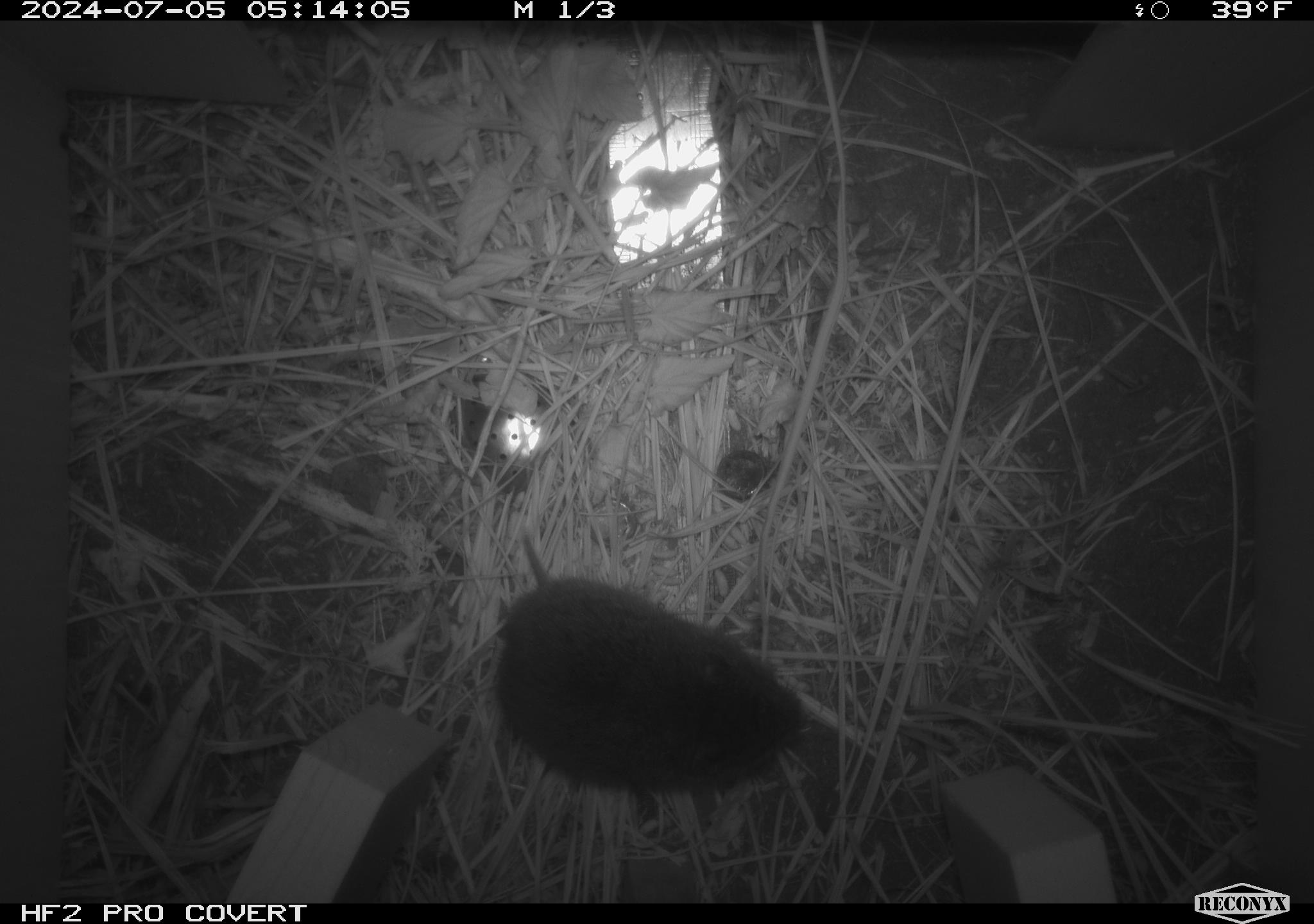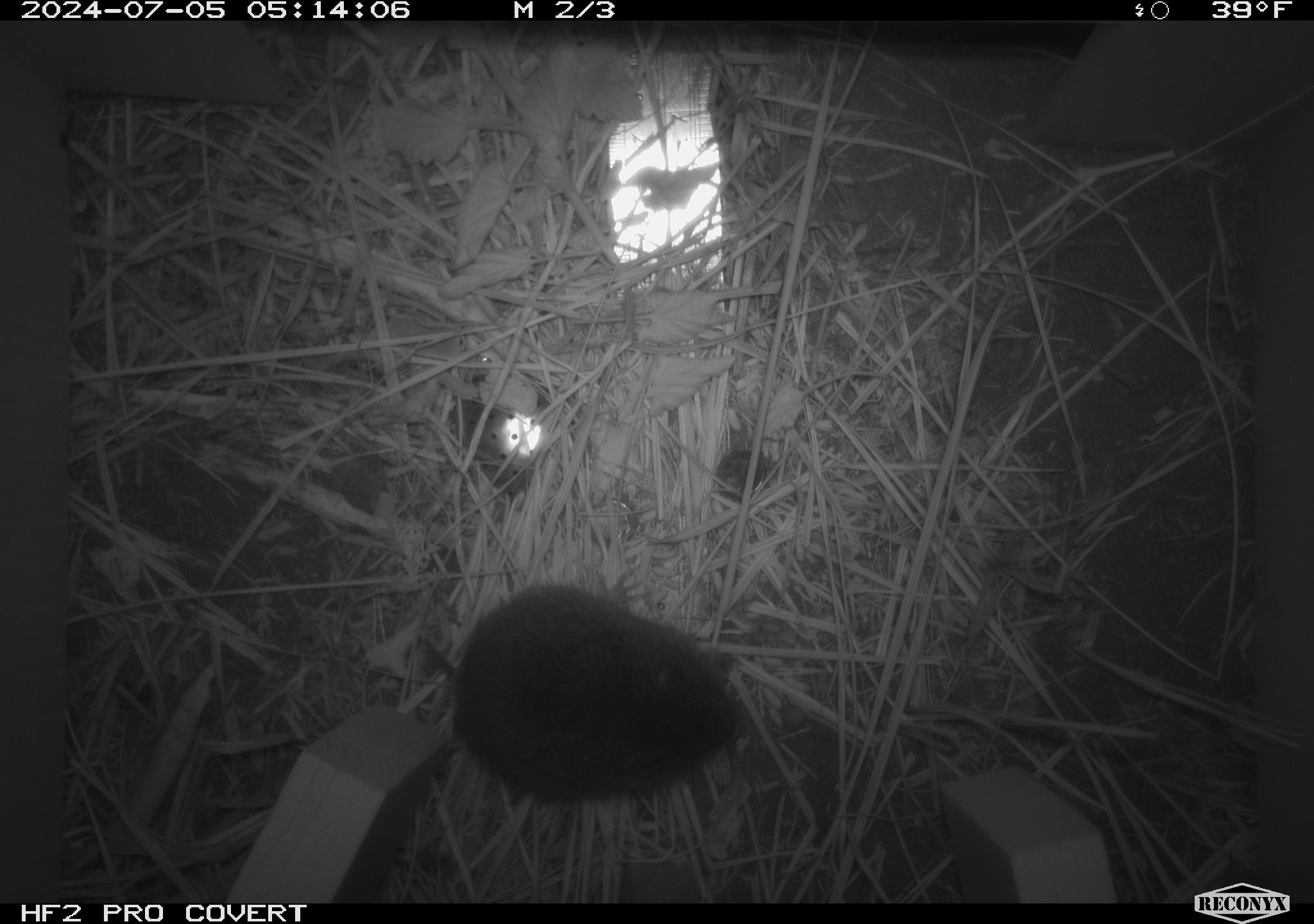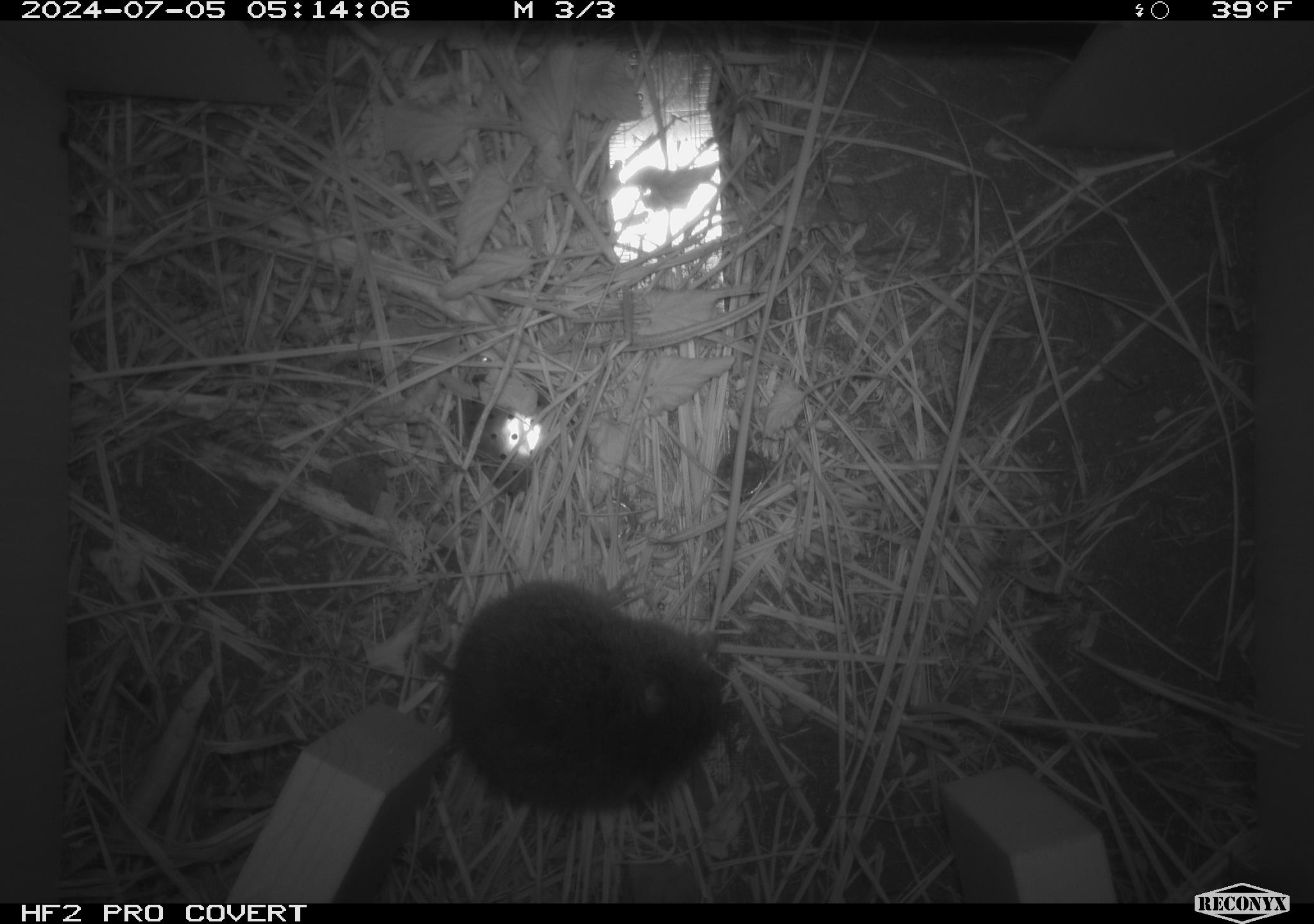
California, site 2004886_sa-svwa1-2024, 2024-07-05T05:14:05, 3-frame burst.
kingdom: Animalia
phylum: Chordata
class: Mammalia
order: Rodentia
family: Cricetidae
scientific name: Arvicolinae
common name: voles, lemmings, and muskrats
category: arvicolinae subfamily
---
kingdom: Animalia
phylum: Arthropoda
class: Malacostraca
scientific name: Malacostraca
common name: amphipods, crabs, isopods, krill, lobsters and shrimps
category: malacostracan